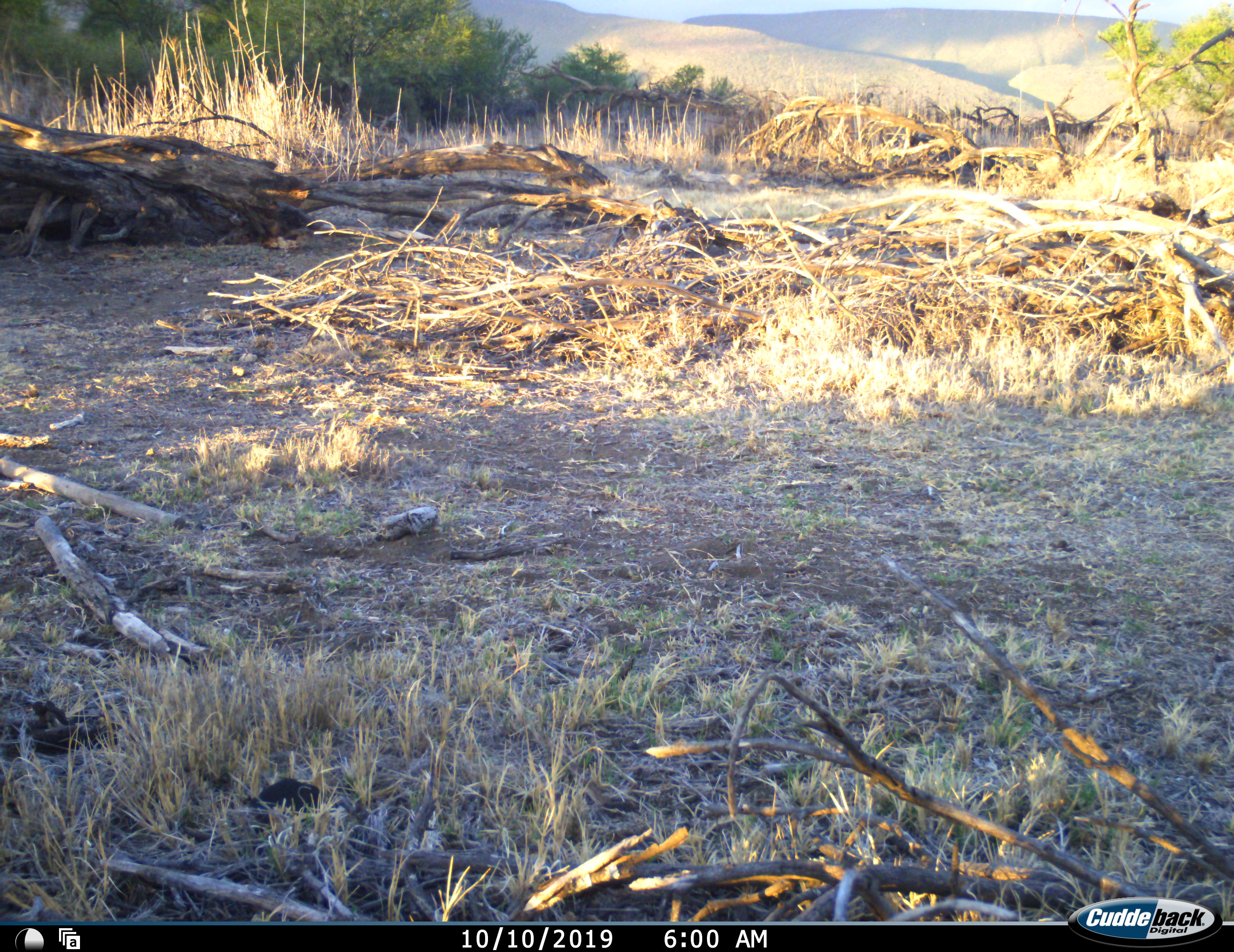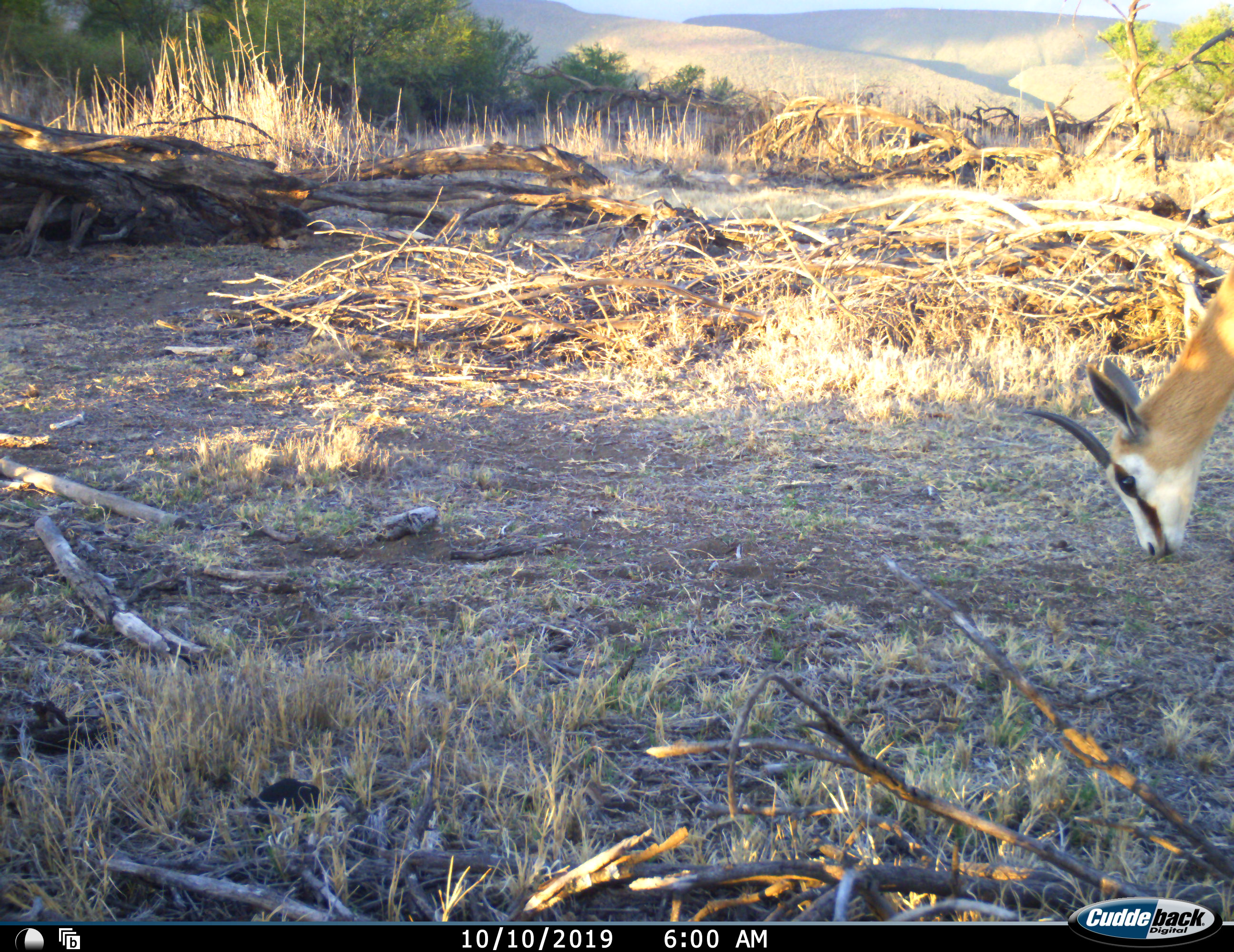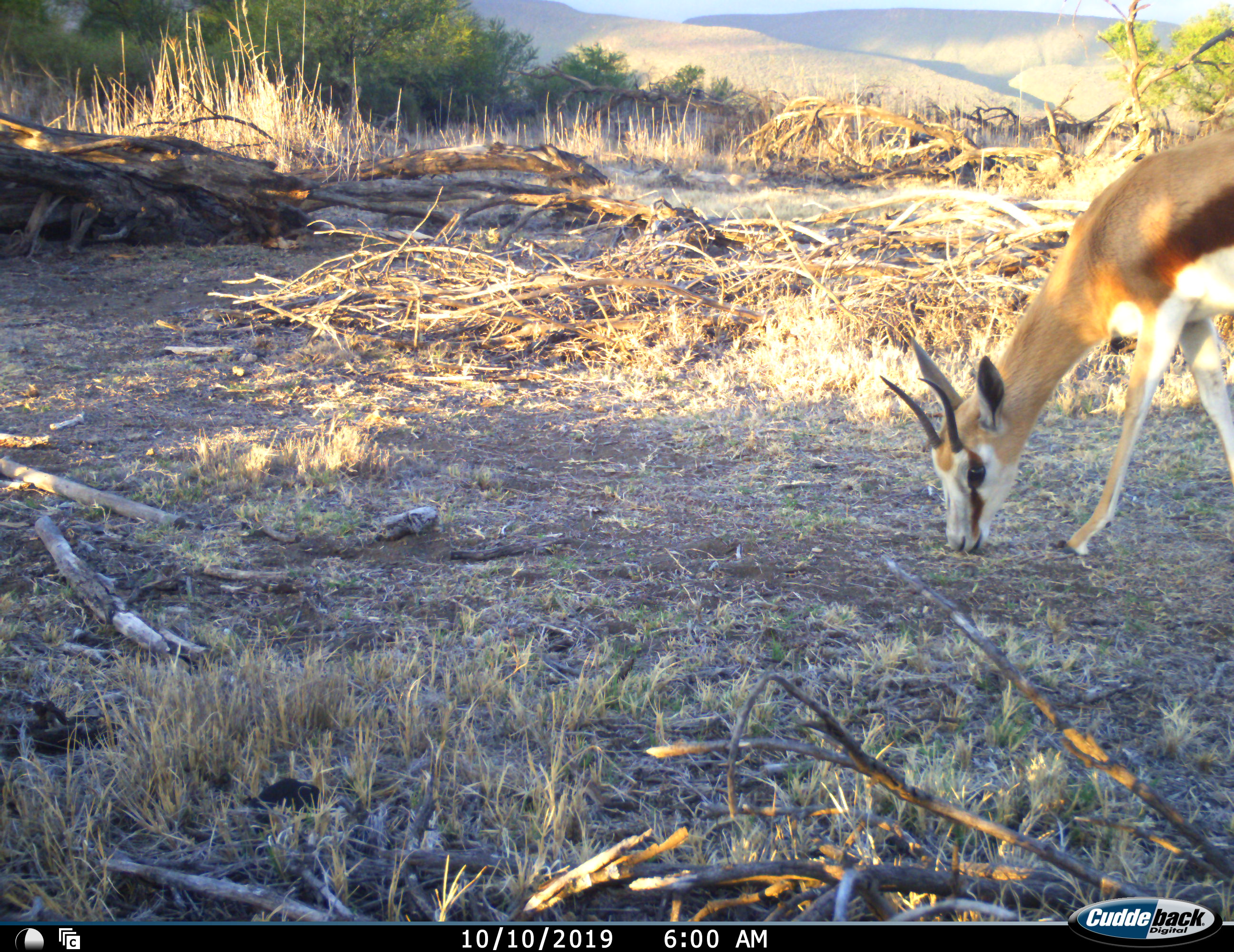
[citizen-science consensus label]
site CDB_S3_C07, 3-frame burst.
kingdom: Animalia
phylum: Chordata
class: Mammalia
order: Artiodactyla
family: Bovidae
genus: Antidorcas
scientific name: Antidorcas marsupialis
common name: springbok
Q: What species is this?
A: Springbok (Antidorcas marsupialis).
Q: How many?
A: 1.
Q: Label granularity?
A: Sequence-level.